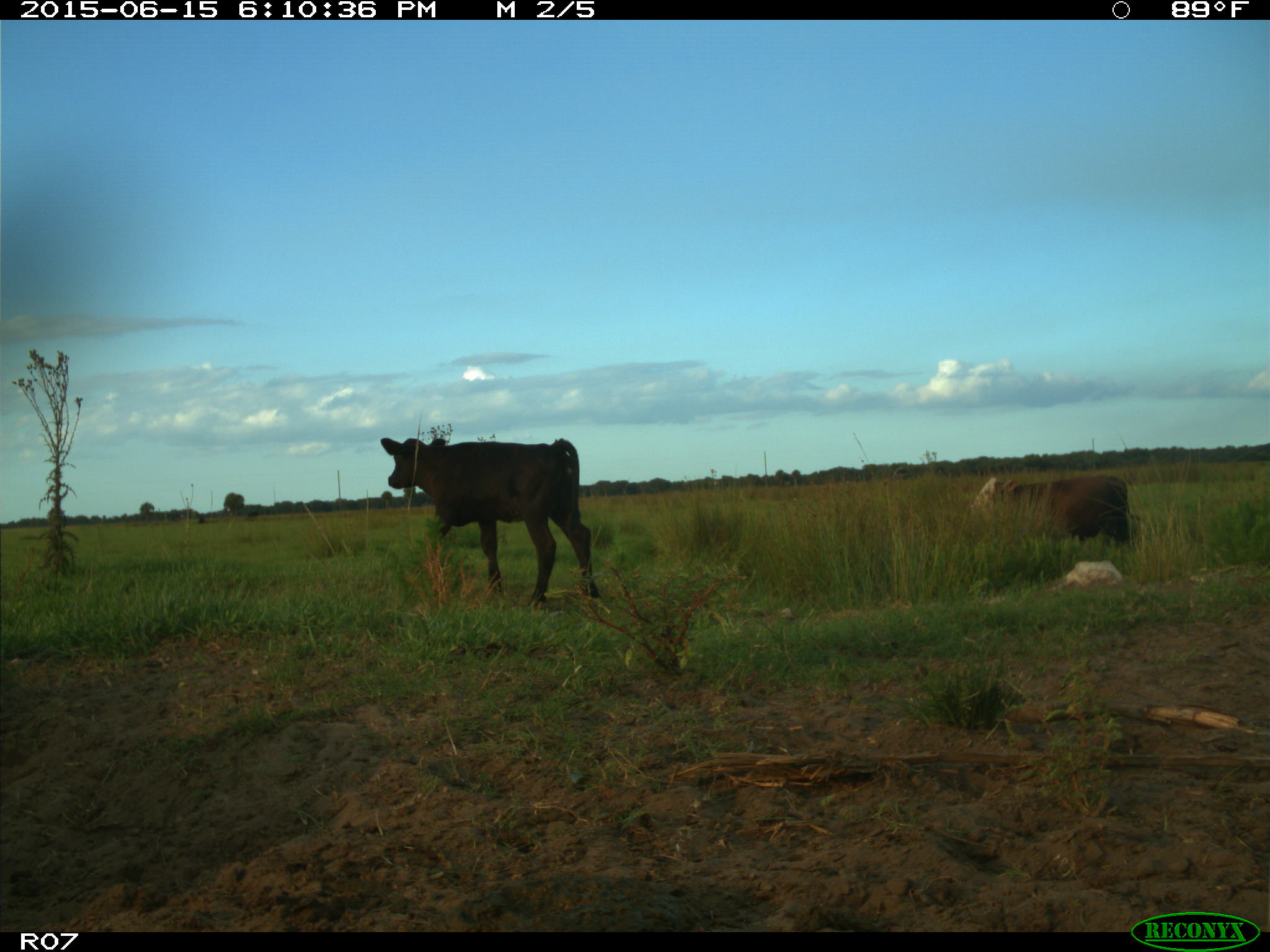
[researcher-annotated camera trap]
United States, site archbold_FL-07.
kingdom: Animalia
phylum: Chordata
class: Mammalia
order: Artiodactyla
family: Bovidae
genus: Bos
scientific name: Bos taurus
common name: domestic cow